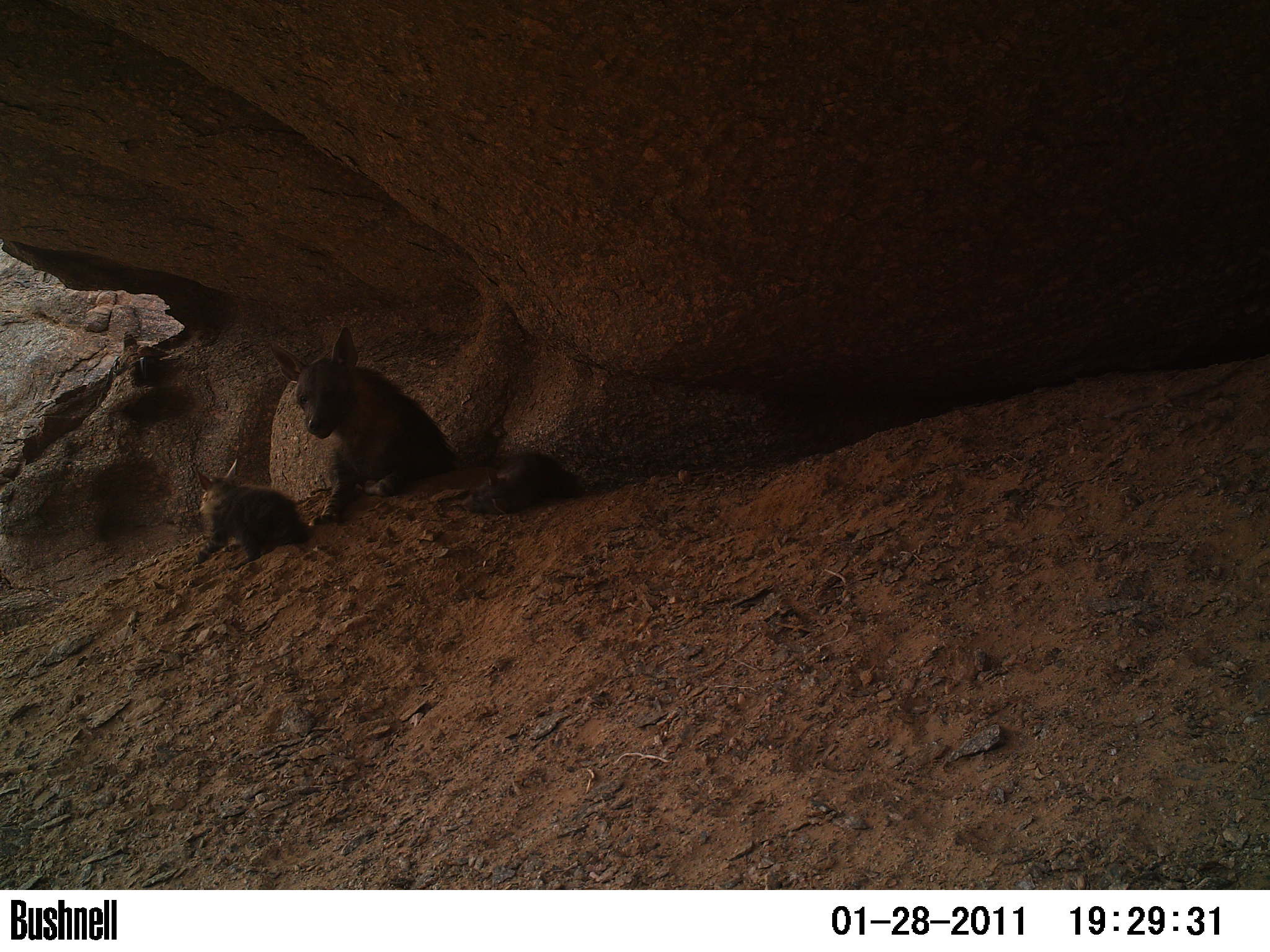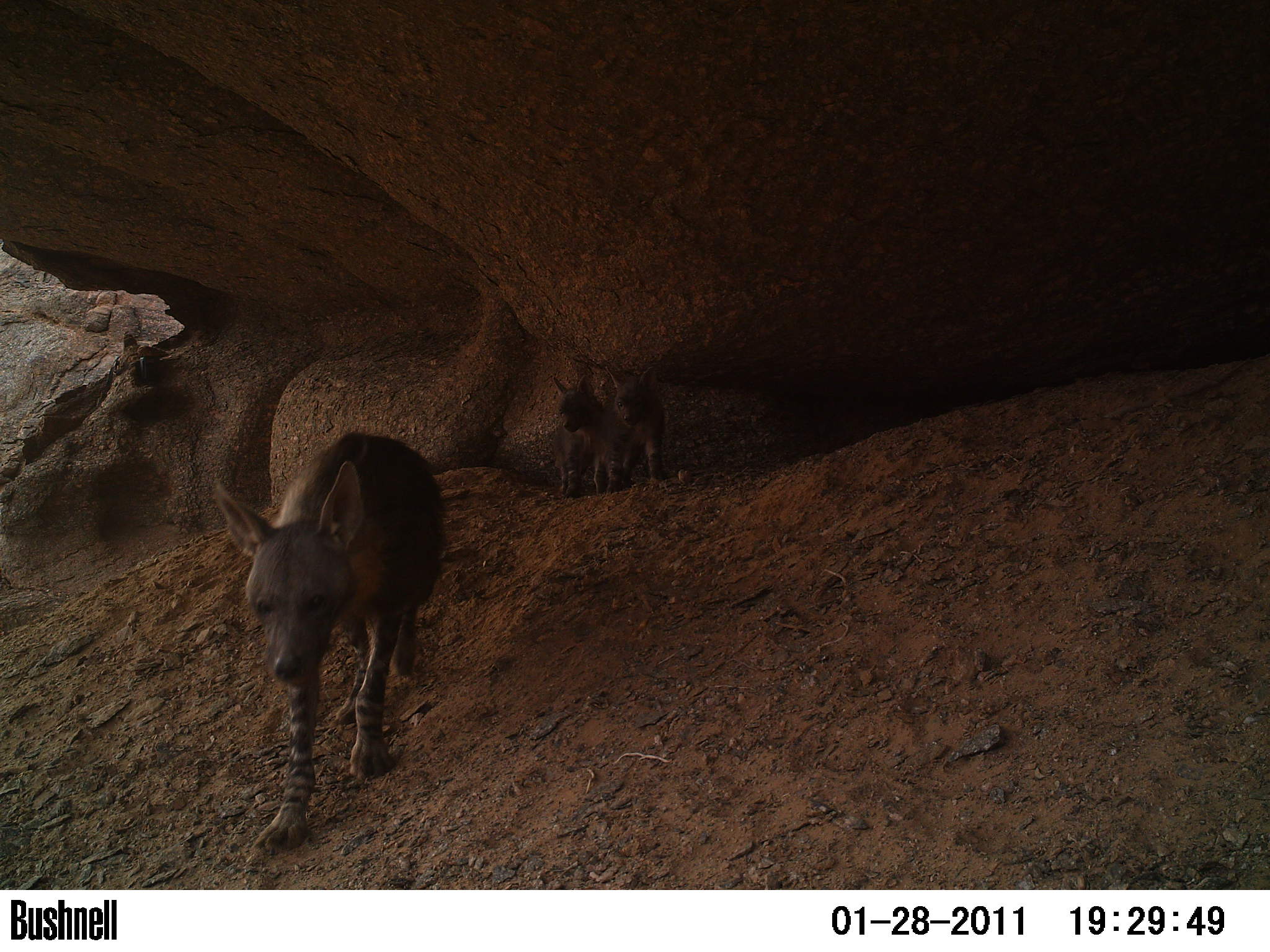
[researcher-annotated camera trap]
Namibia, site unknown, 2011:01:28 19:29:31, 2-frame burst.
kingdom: Animalia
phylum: Chordata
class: Mammalia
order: Carnivora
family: Hyaenidae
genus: Parahyaena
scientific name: Parahyaena brunnea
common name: brown hyena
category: hyaena brunnea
Hyaena brunnea (brown hyena) (Parahyaena brunnea).